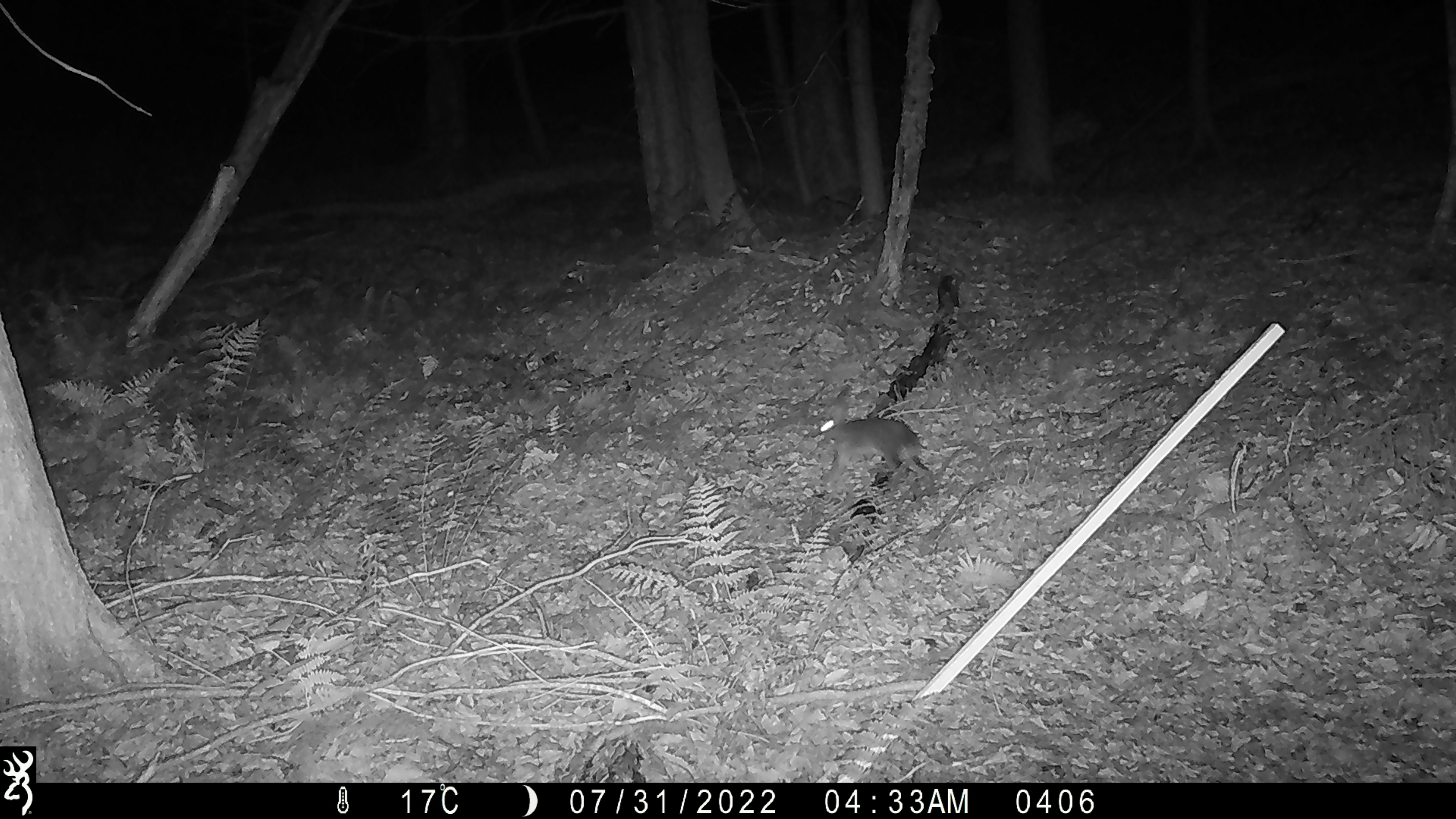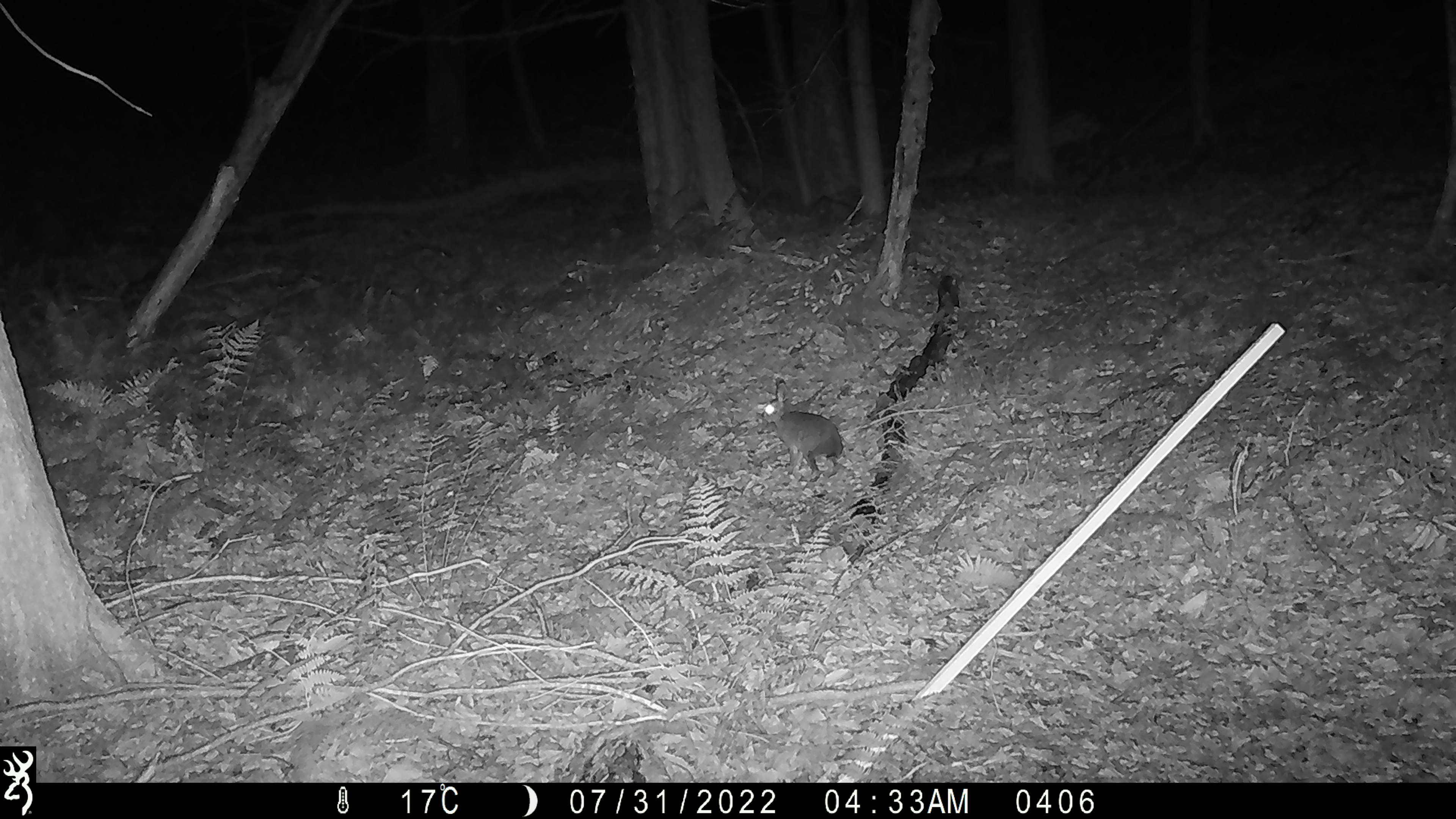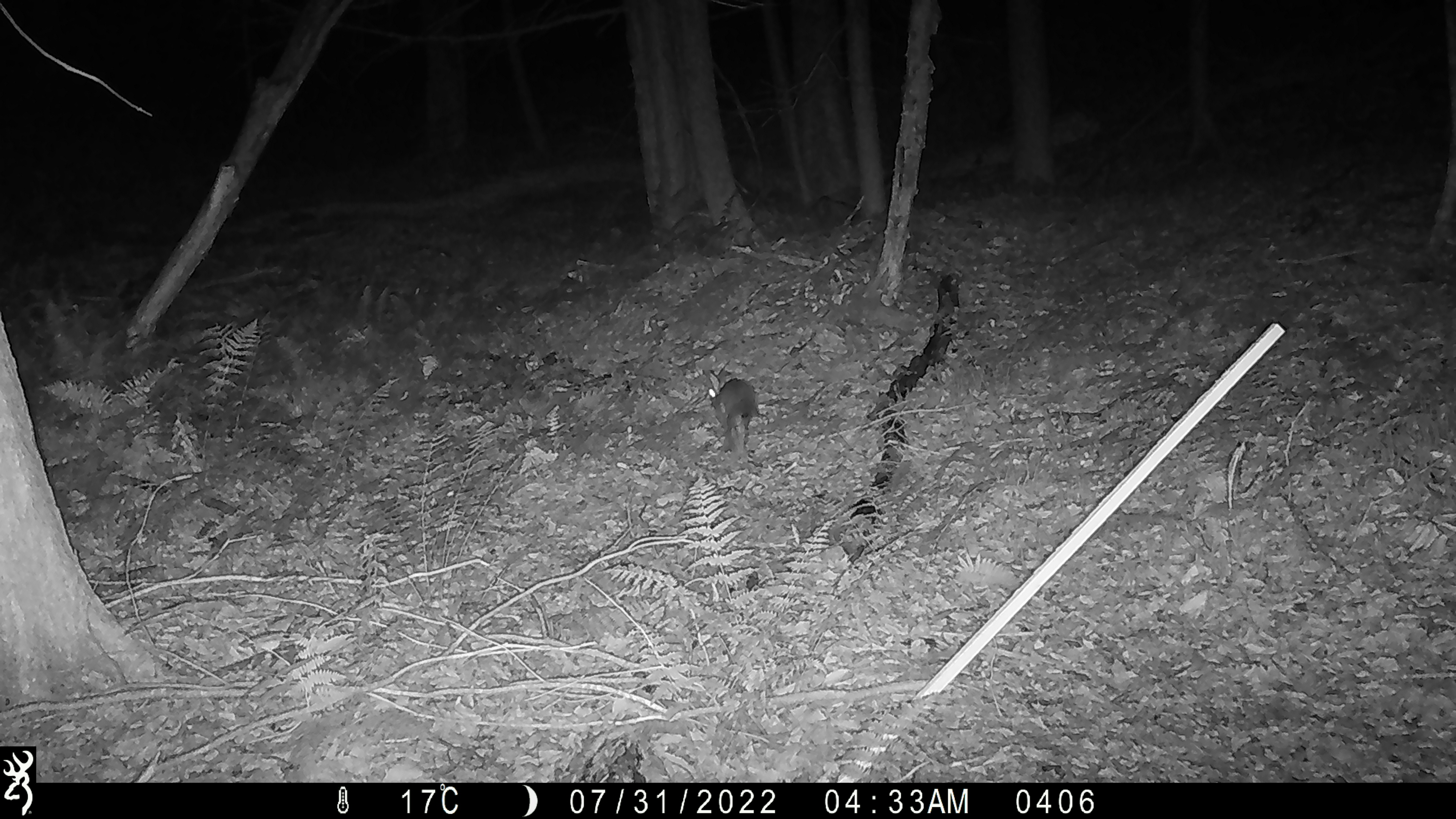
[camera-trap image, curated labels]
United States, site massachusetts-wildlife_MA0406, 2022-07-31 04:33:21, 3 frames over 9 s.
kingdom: Animalia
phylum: Chordata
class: Mammalia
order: Lagomorpha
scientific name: Lagomorpha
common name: rabbit or hare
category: rabbit or hare sp.